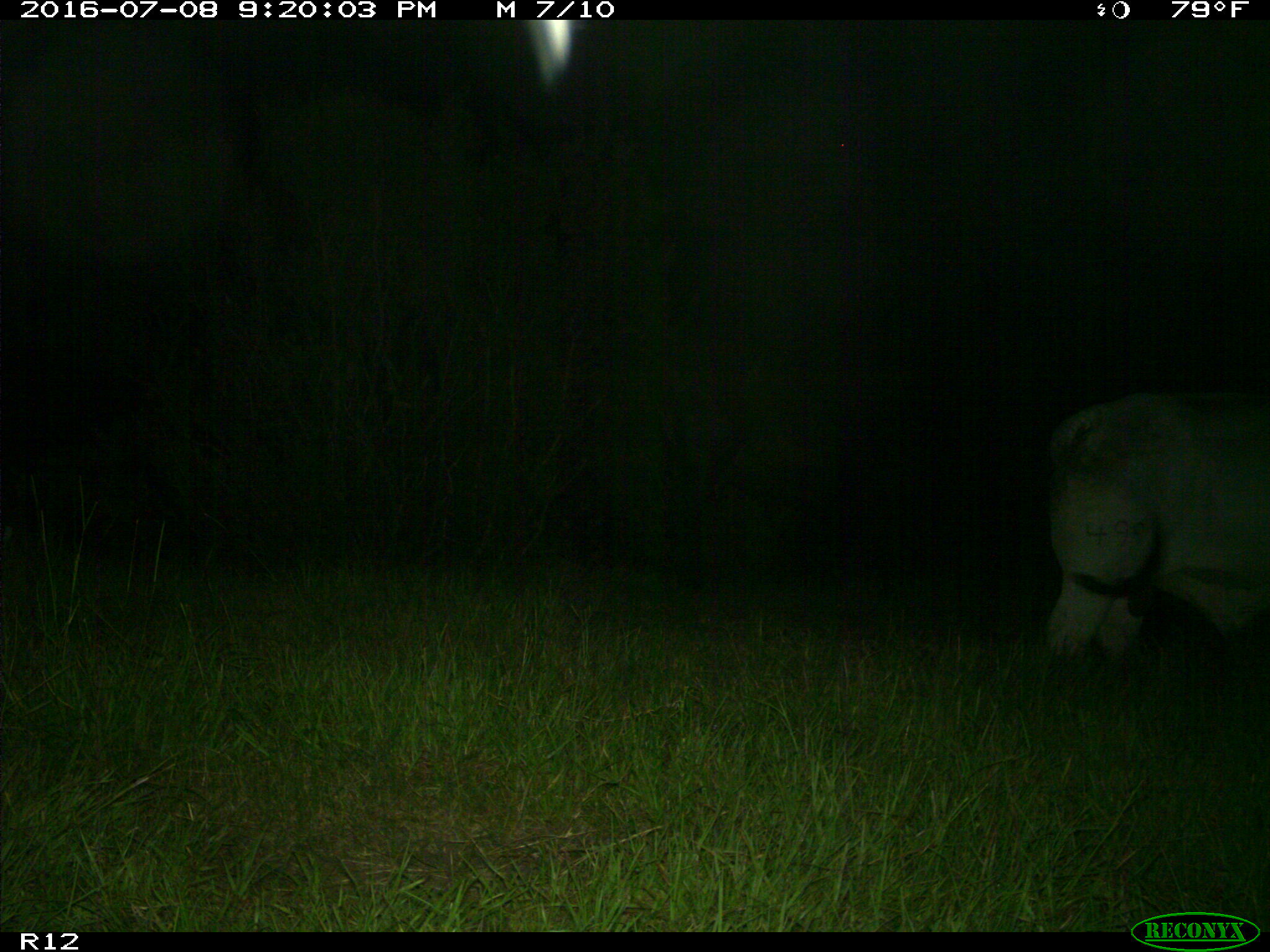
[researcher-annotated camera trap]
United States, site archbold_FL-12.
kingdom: Animalia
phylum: Chordata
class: Mammalia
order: Artiodactyla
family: Bovidae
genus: Bos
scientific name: Bos taurus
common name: domestic cow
Bos taurus (domestic cow).